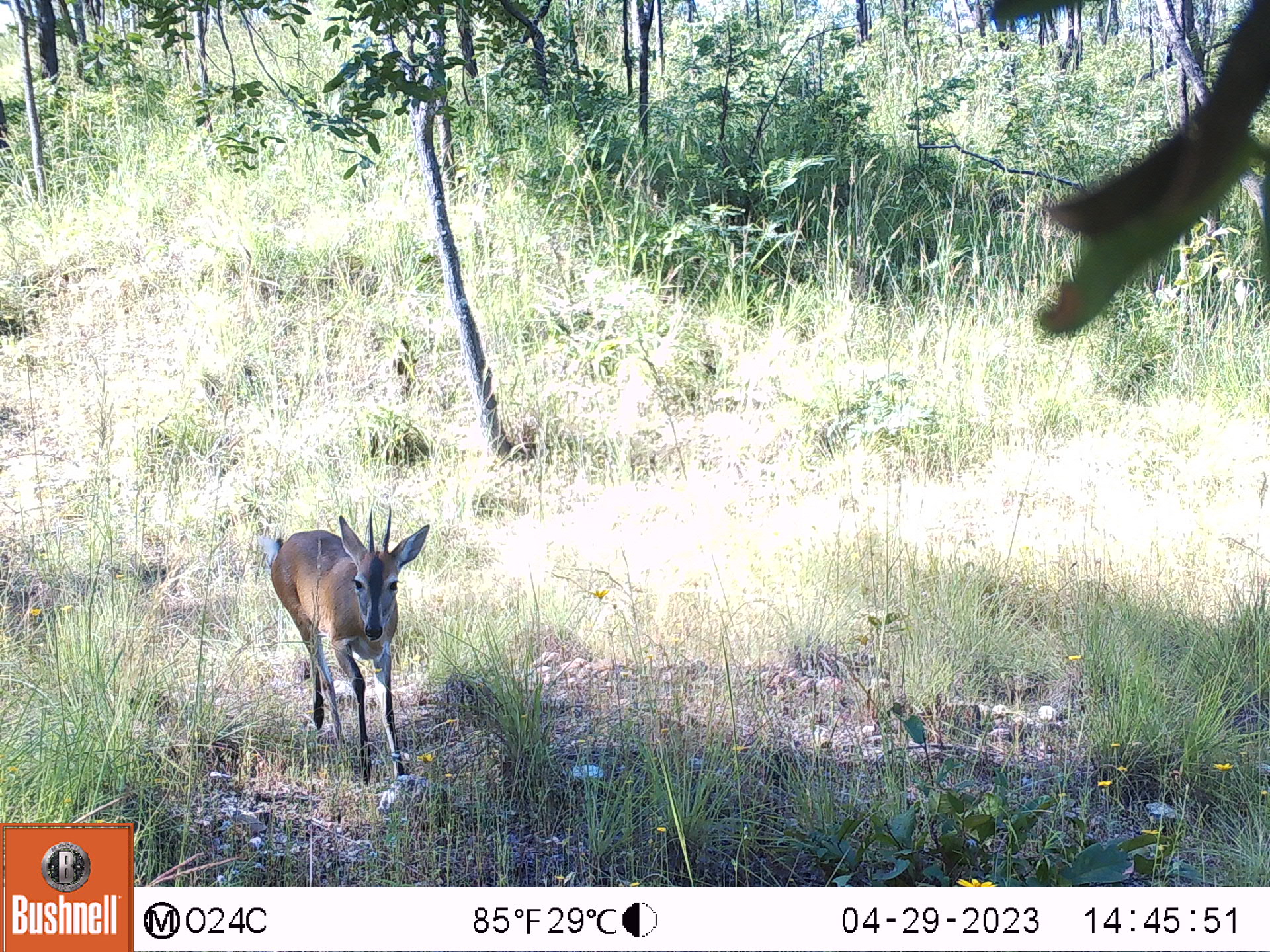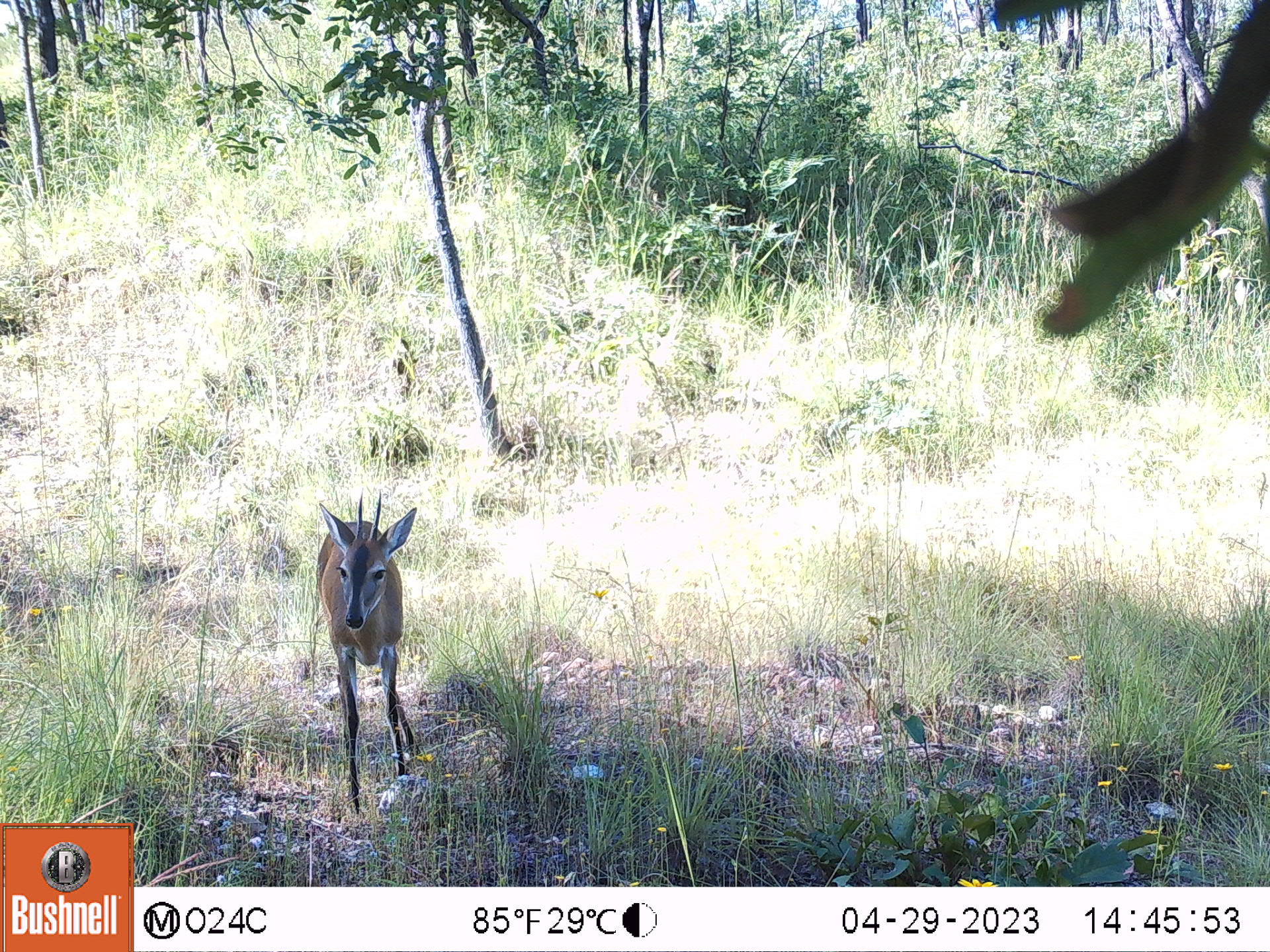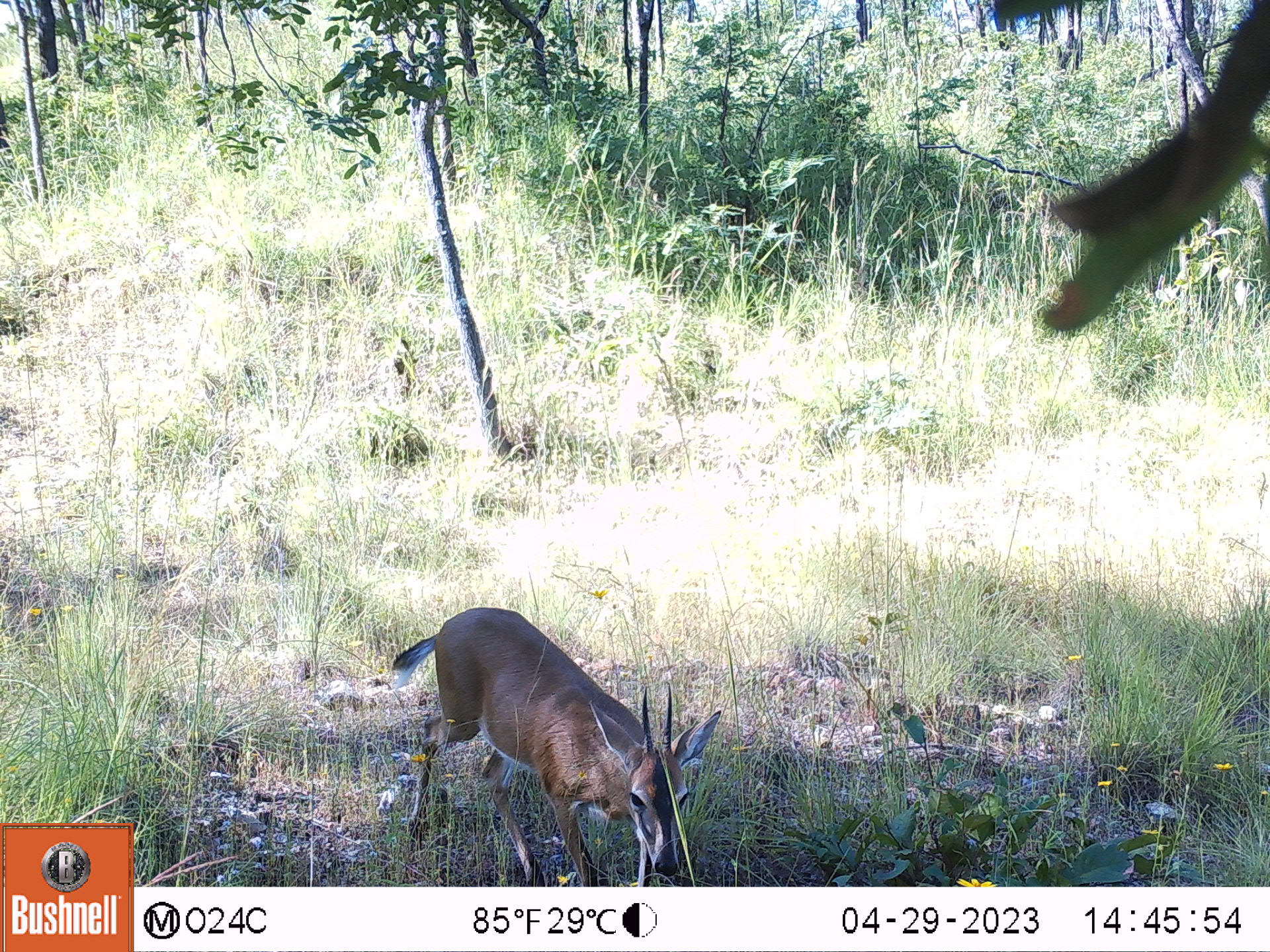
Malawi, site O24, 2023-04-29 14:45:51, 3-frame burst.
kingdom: Animalia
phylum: Chordata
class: Mammalia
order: Artiodactyla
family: Bovidae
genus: Sylvicapra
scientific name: Sylvicapra grimmia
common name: common duiker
Common duiker (Sylvicapra grimmia), count 1.